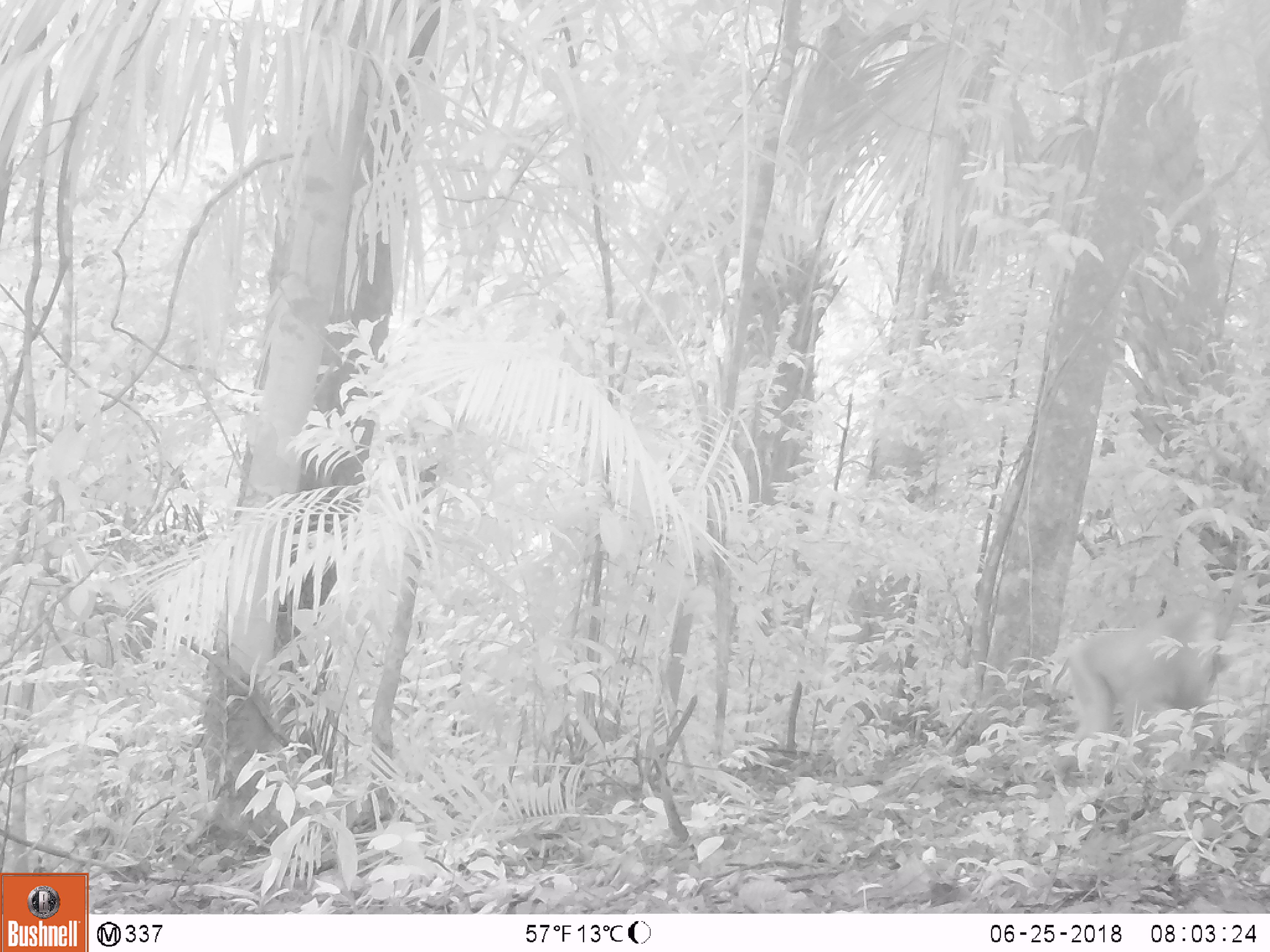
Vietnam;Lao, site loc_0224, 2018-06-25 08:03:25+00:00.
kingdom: Animalia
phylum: Chordata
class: Mammalia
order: Primates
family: Cercopithecidae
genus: Macaca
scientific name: Macaca nemestrina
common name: pig-tailed macaque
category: pig tailed macaque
Pig tailed macaque (pig-tailed macaque) (Macaca nemestrina). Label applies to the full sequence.